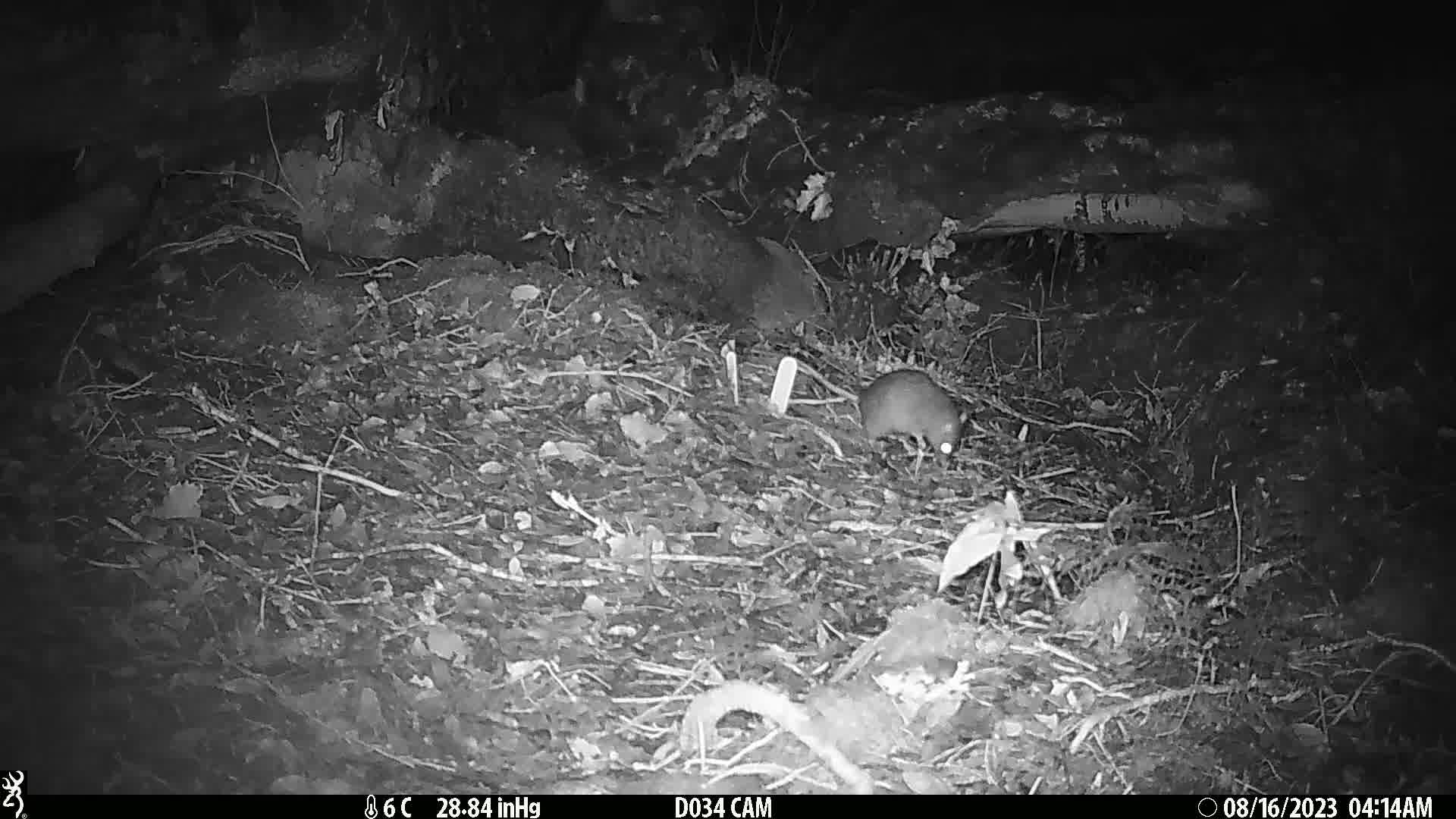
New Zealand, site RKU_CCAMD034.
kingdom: Animalia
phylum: Chordata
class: Mammalia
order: Rodentia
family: Muridae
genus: Rattus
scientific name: Rattus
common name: rat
Rat (Rattus).